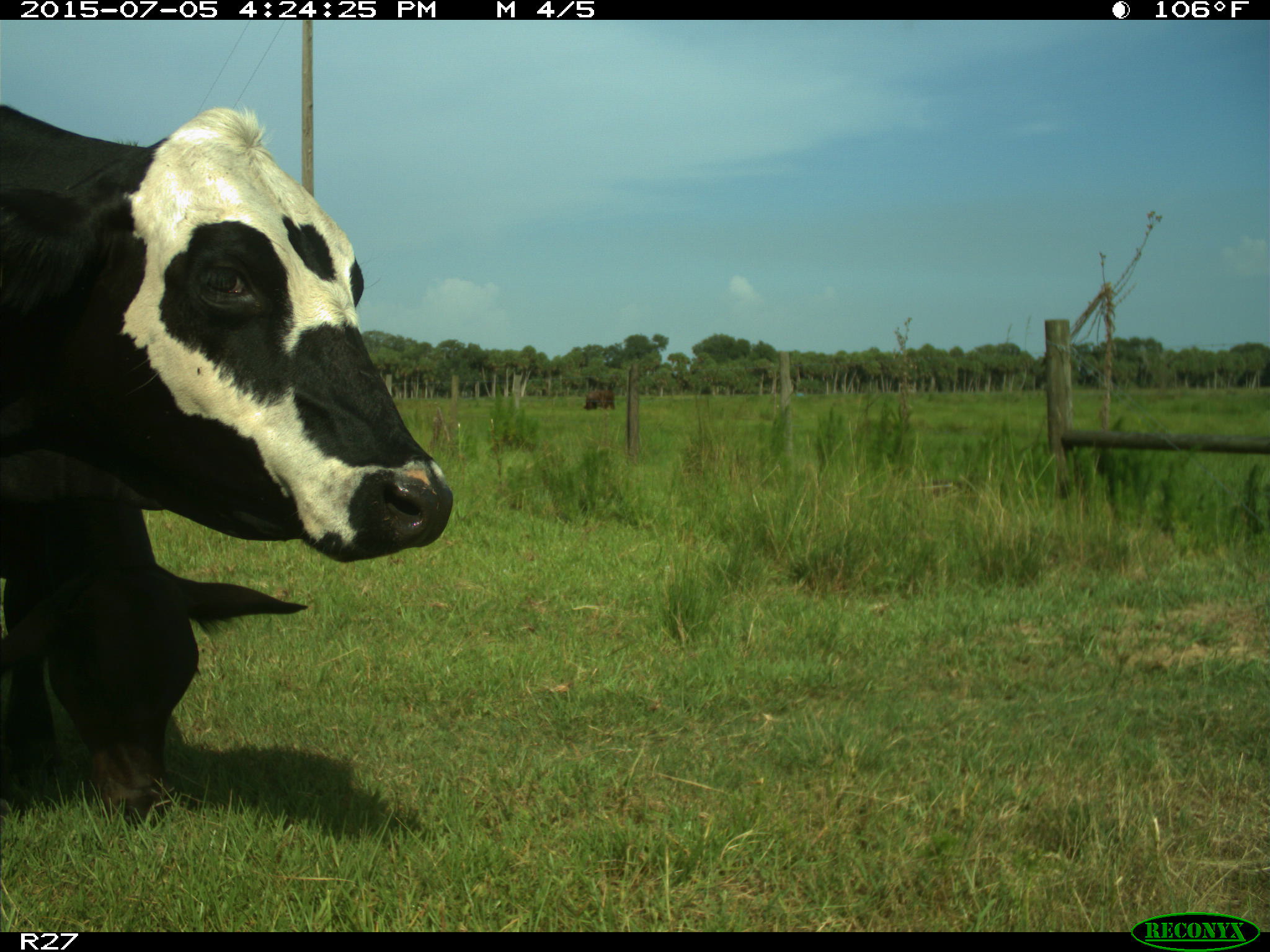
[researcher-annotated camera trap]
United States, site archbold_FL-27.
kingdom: Animalia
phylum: Chordata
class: Mammalia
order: Artiodactyla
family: Bovidae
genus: Bos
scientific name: Bos taurus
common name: domestic cow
Bos taurus (domestic cow).